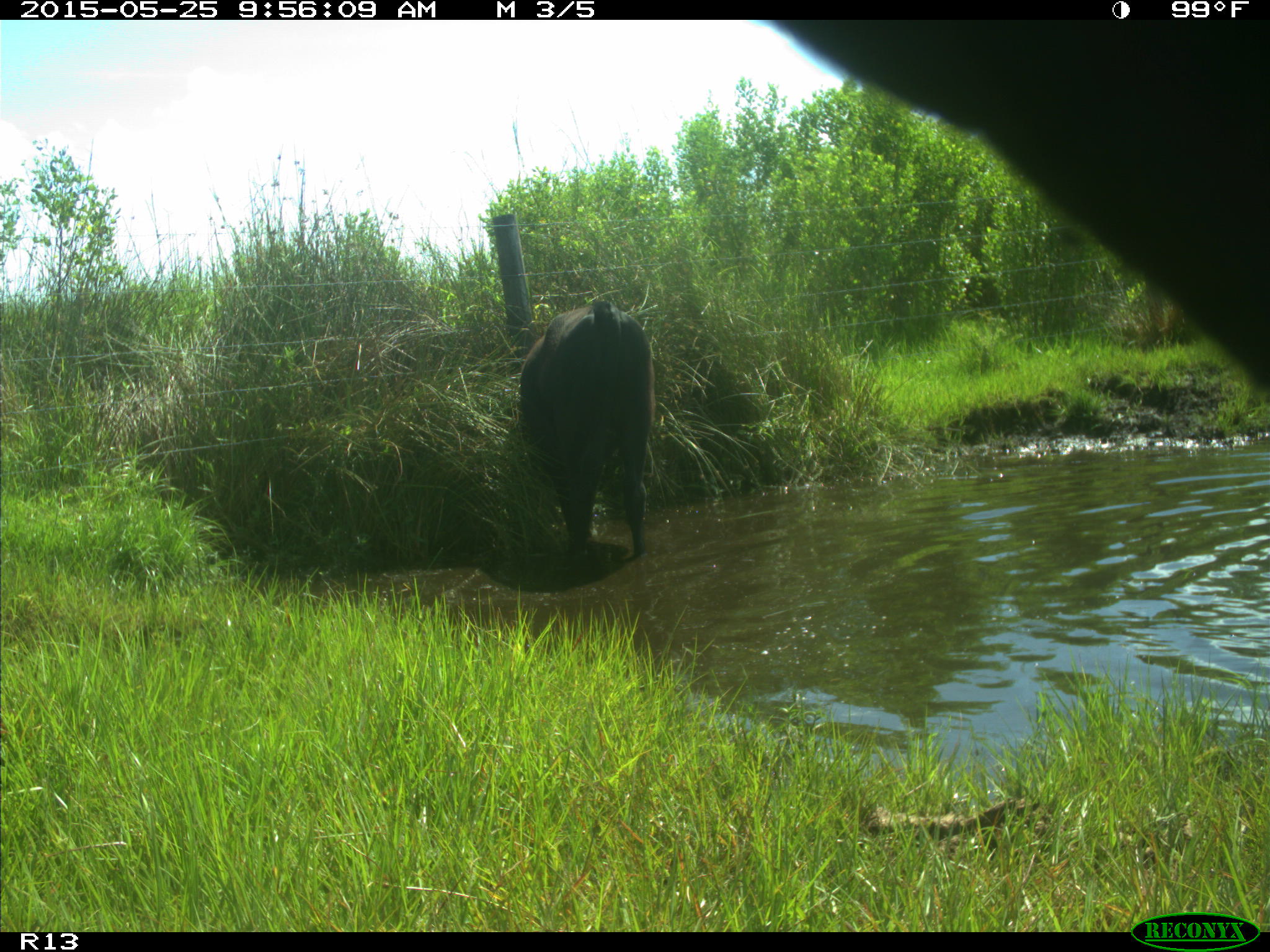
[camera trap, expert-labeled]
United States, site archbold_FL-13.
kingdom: Animalia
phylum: Chordata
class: Mammalia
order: Artiodactyla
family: Bovidae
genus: Bos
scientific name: Bos taurus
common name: domestic cow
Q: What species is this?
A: Bos taurus (domestic cow).